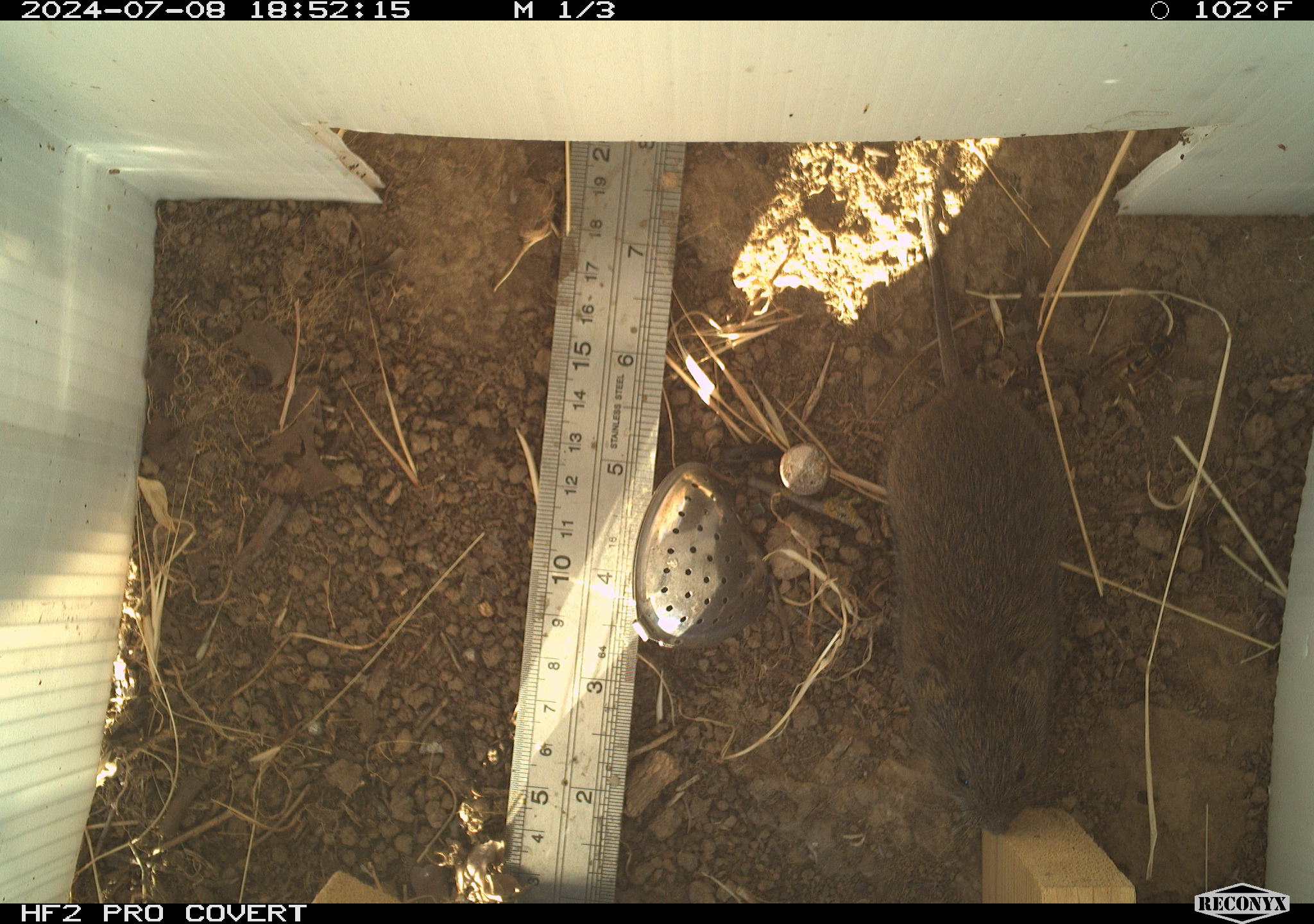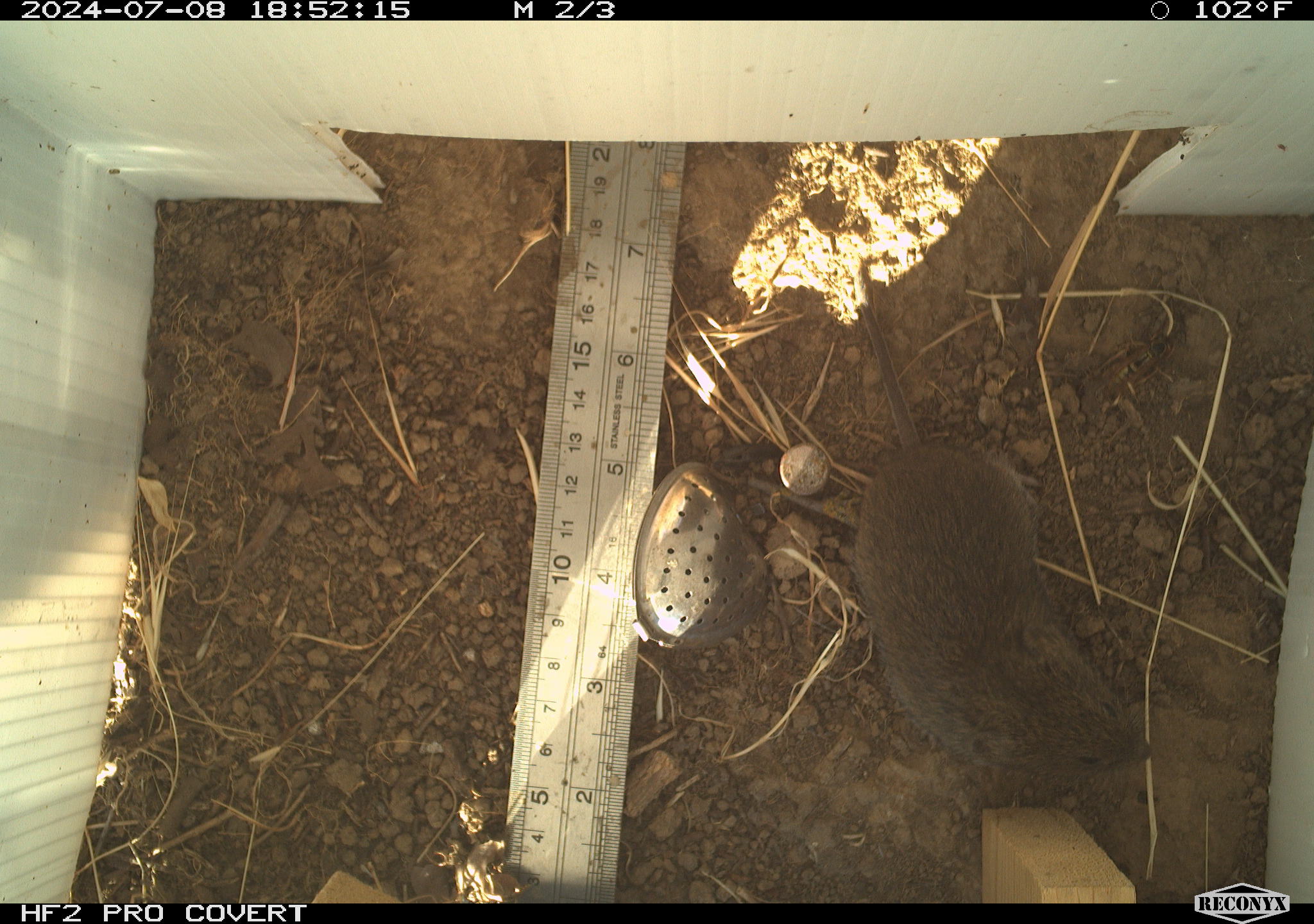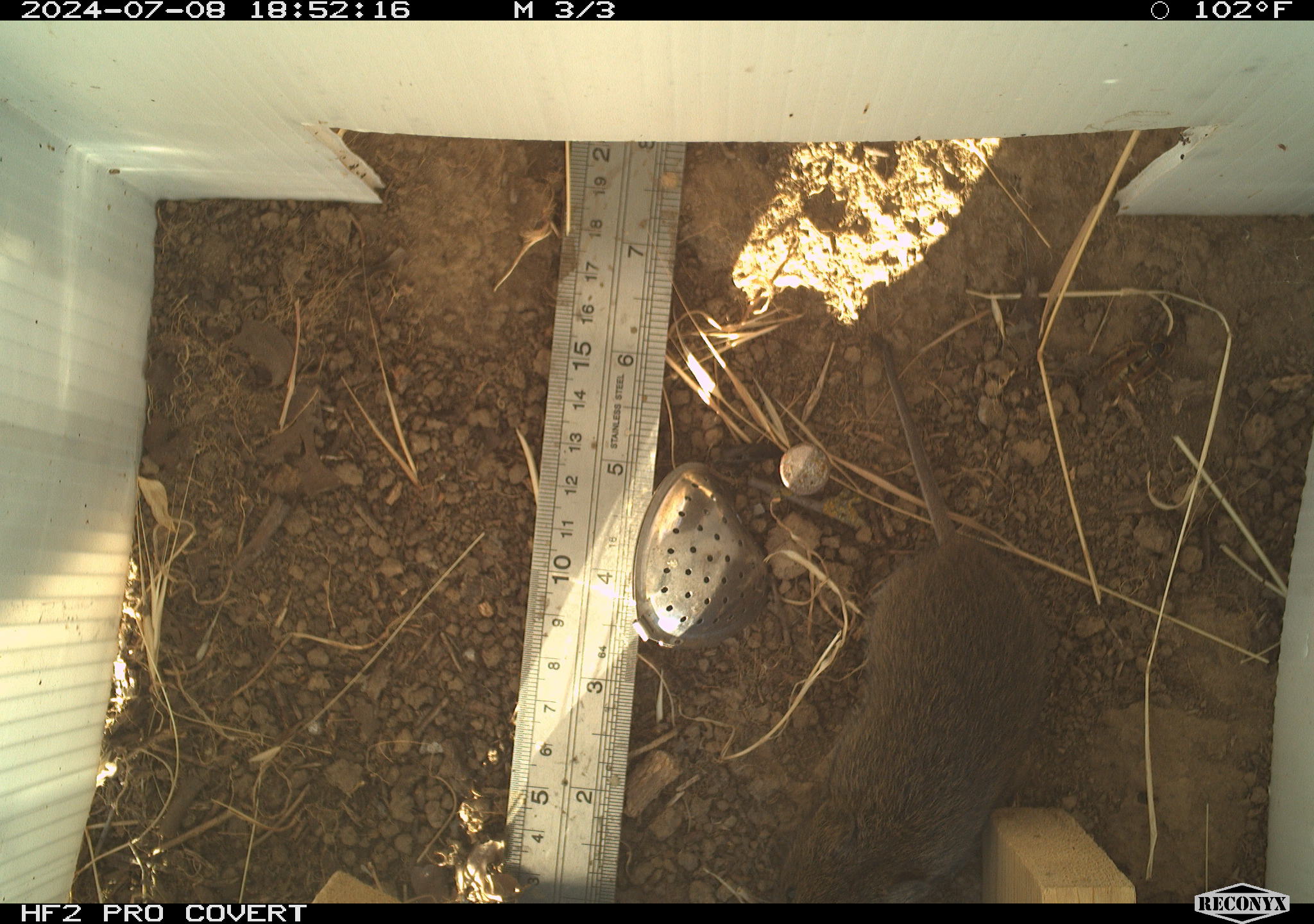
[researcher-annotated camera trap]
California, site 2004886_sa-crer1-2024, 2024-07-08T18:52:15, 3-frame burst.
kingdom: Animalia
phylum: Chordata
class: Mammalia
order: Rodentia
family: Cricetidae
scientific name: Arvicolinae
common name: voles, lemmings, and muskrats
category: arvicolinae subfamily